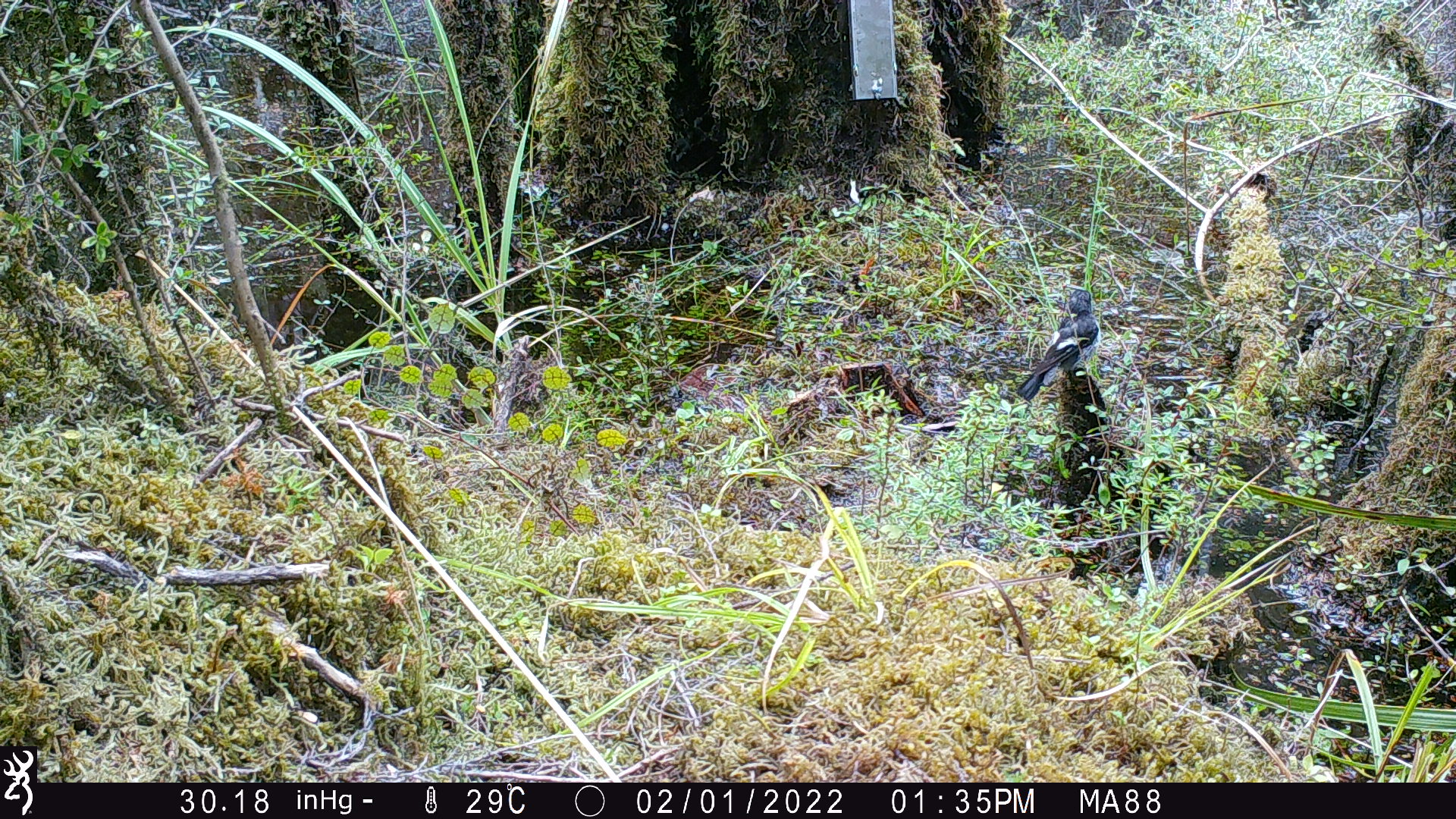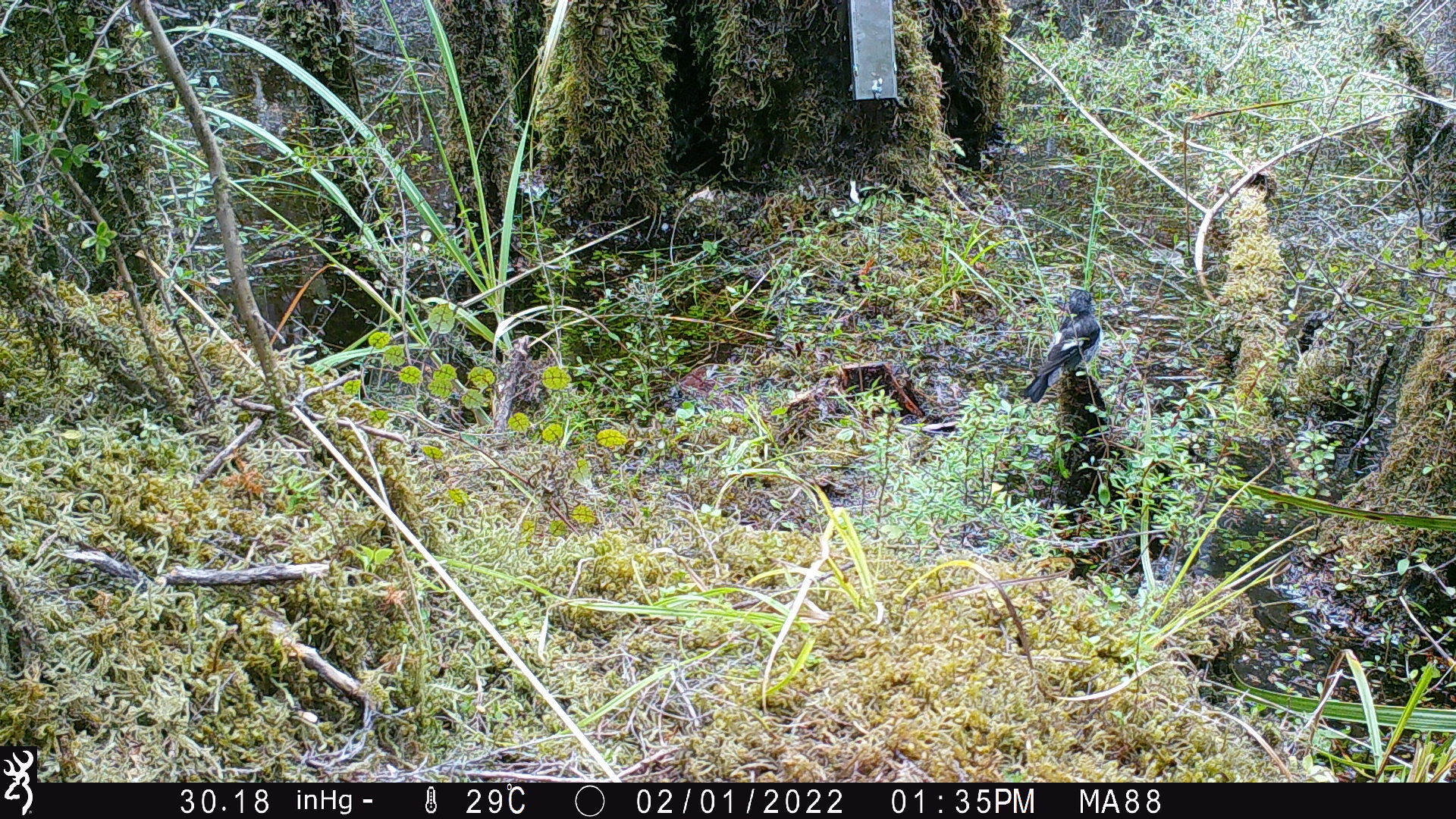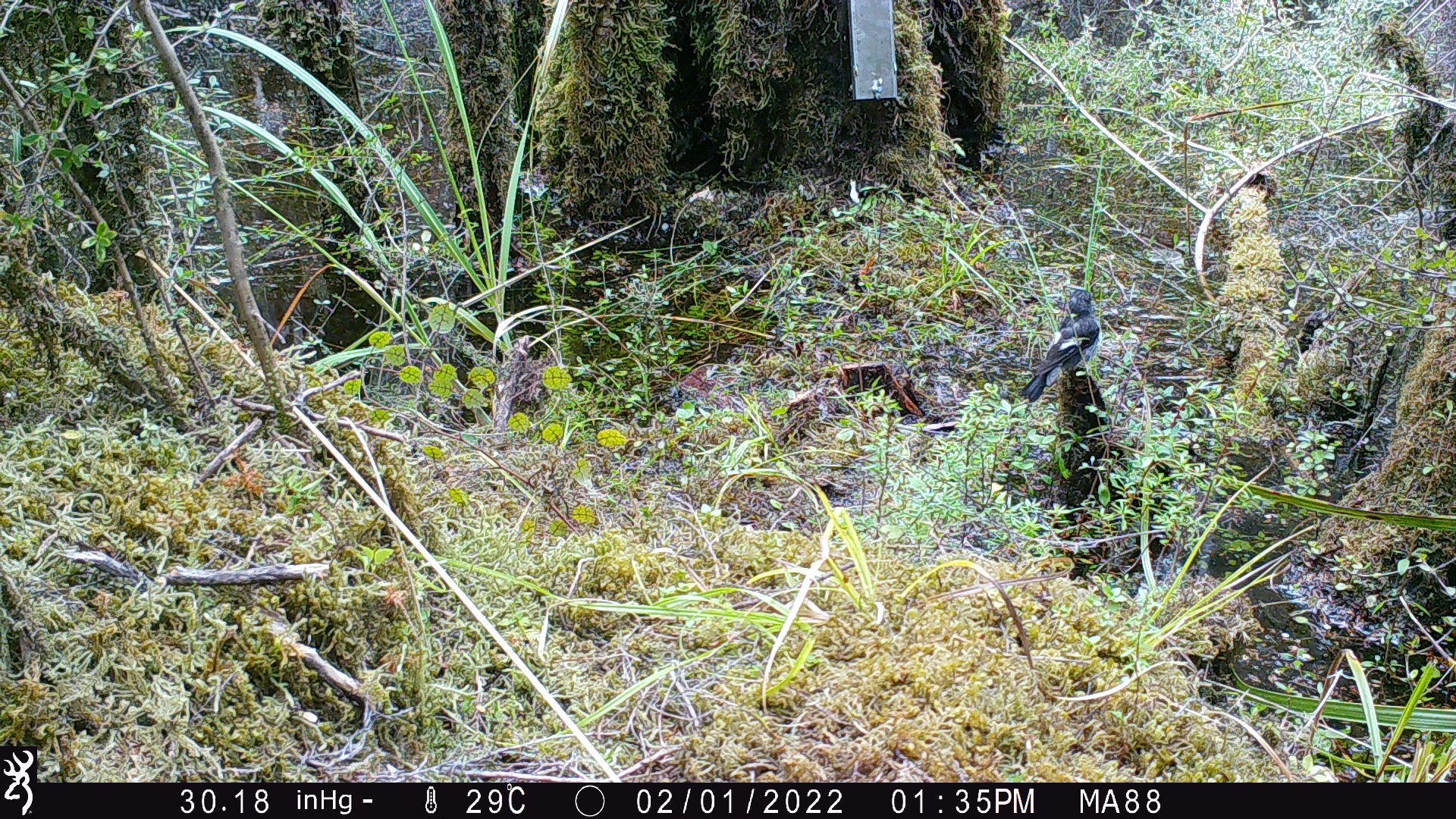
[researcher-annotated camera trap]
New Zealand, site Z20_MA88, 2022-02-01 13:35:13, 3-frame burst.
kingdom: Animalia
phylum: Chordata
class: Aves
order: Passeriformes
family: Petroicidae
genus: Petroica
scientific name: Petroica macrocephala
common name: tomtit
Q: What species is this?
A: Tomtit (Petroica macrocephala).